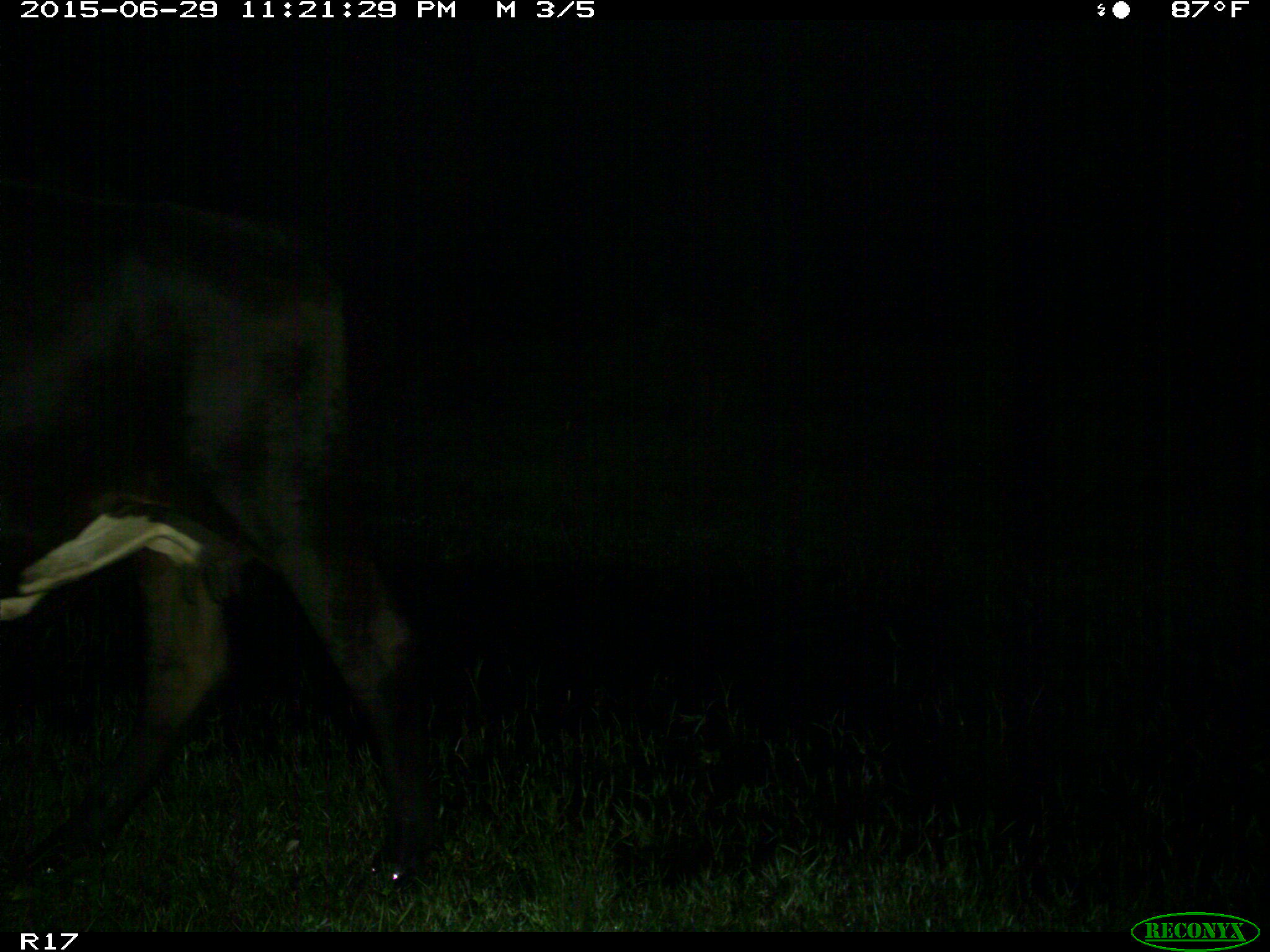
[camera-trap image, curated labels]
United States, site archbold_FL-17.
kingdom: Animalia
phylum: Chordata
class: Mammalia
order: Artiodactyla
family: Bovidae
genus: Bos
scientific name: Bos taurus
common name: domestic cow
Bos taurus (domestic cow).